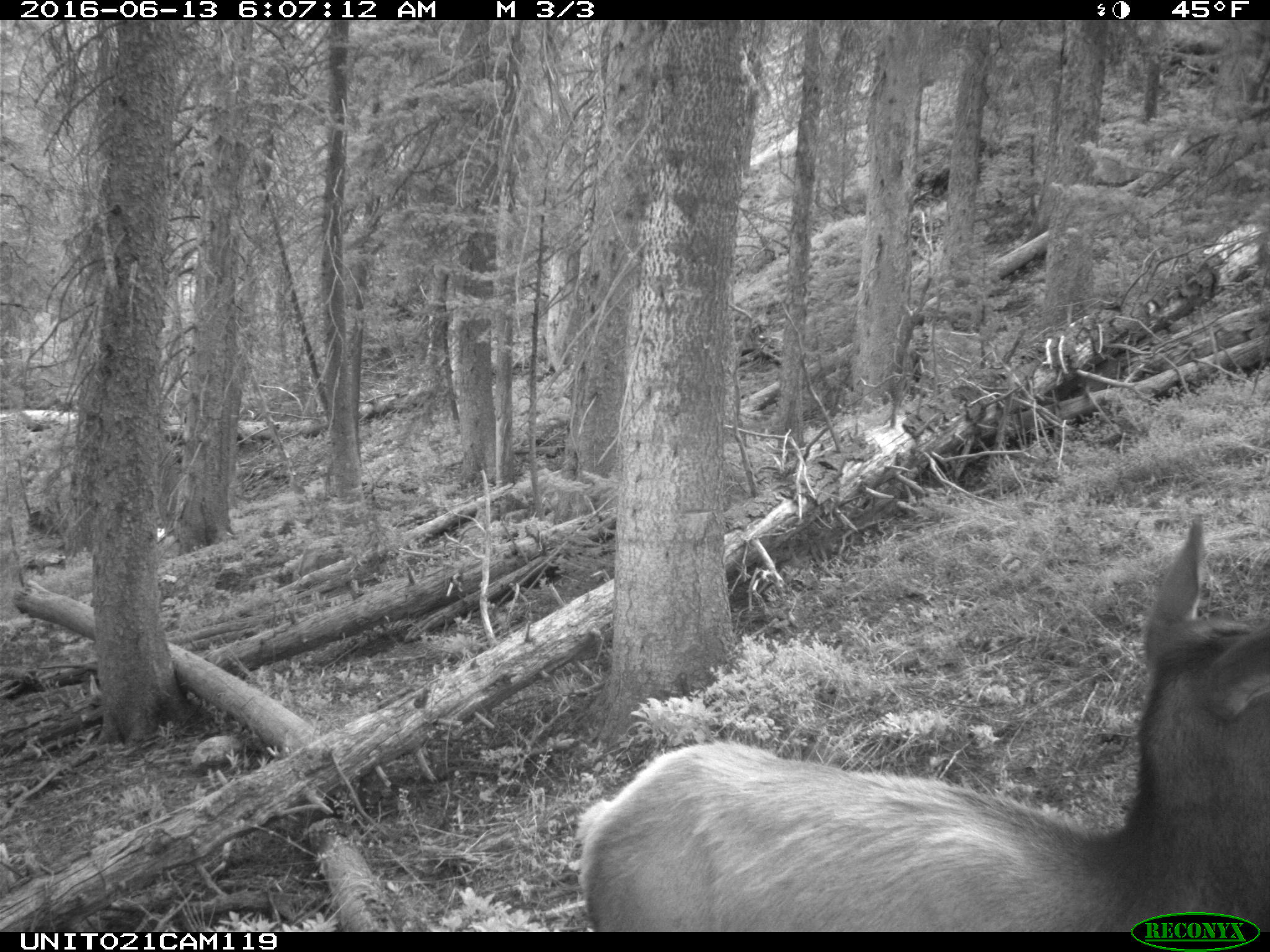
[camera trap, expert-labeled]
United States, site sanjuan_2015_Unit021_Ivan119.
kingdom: Animalia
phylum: Chordata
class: Mammalia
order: Artiodactyla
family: Cervidae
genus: Cervus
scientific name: Cervus elaphus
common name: red deer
Cervus elaphus (red deer).